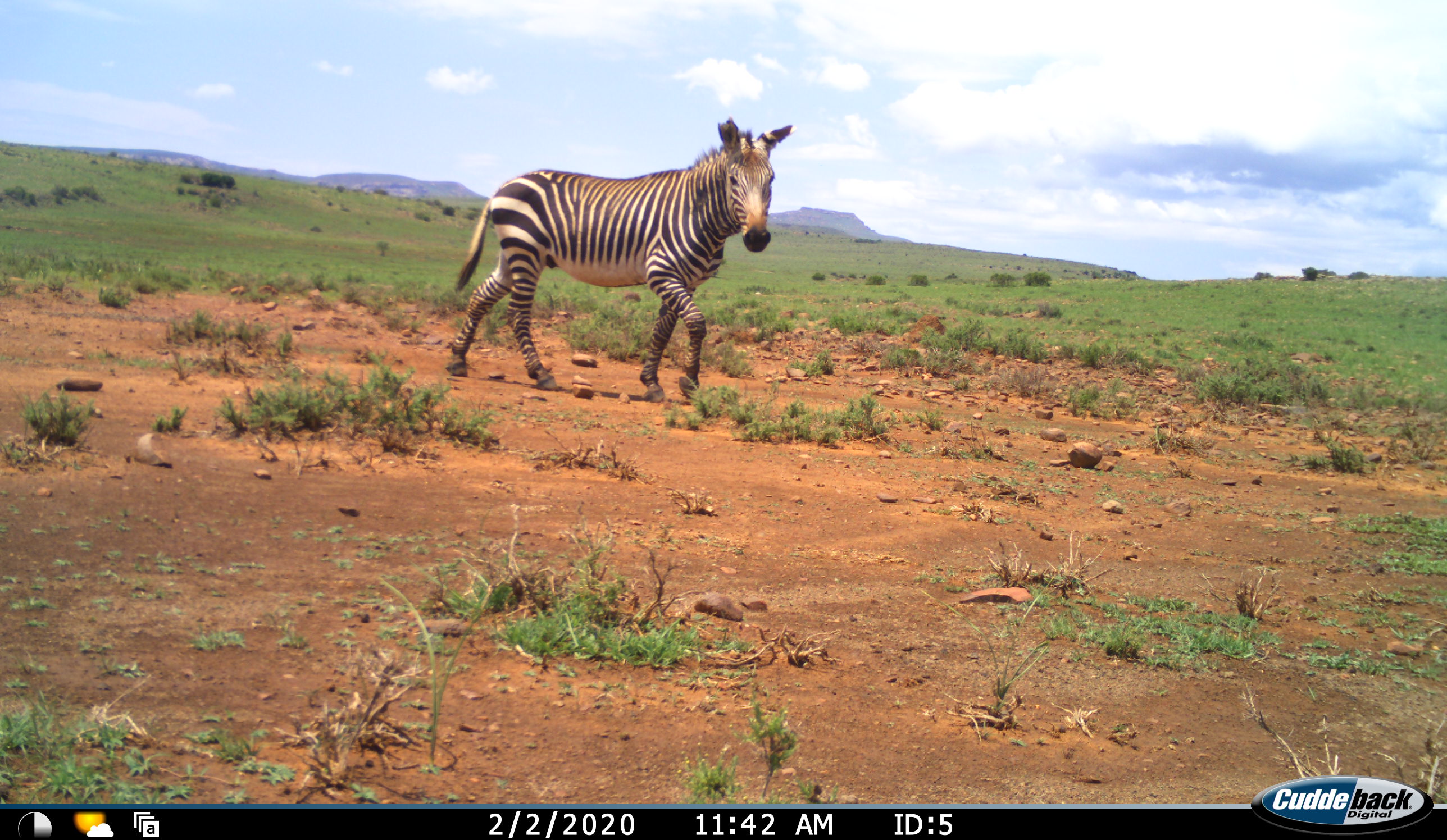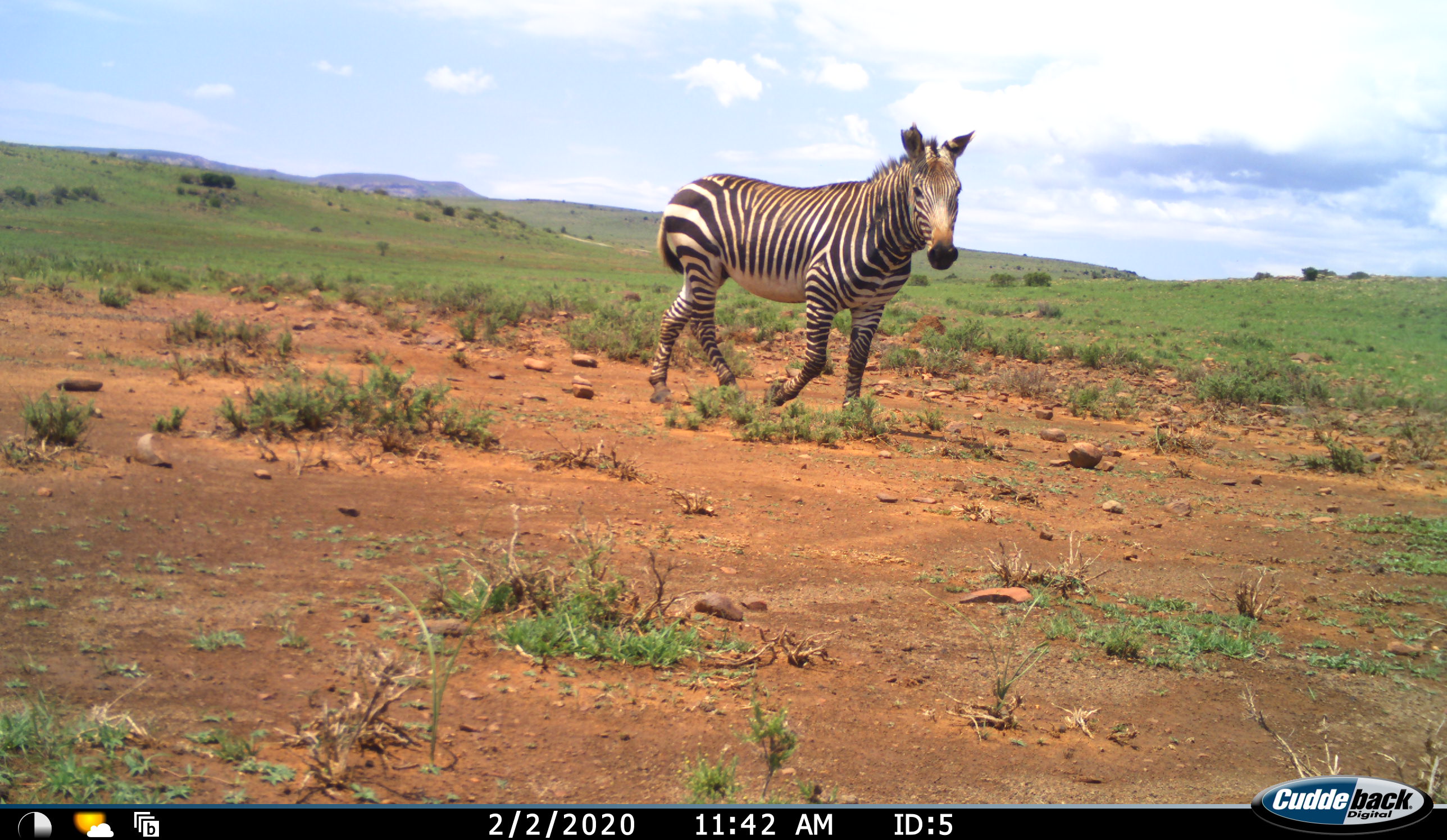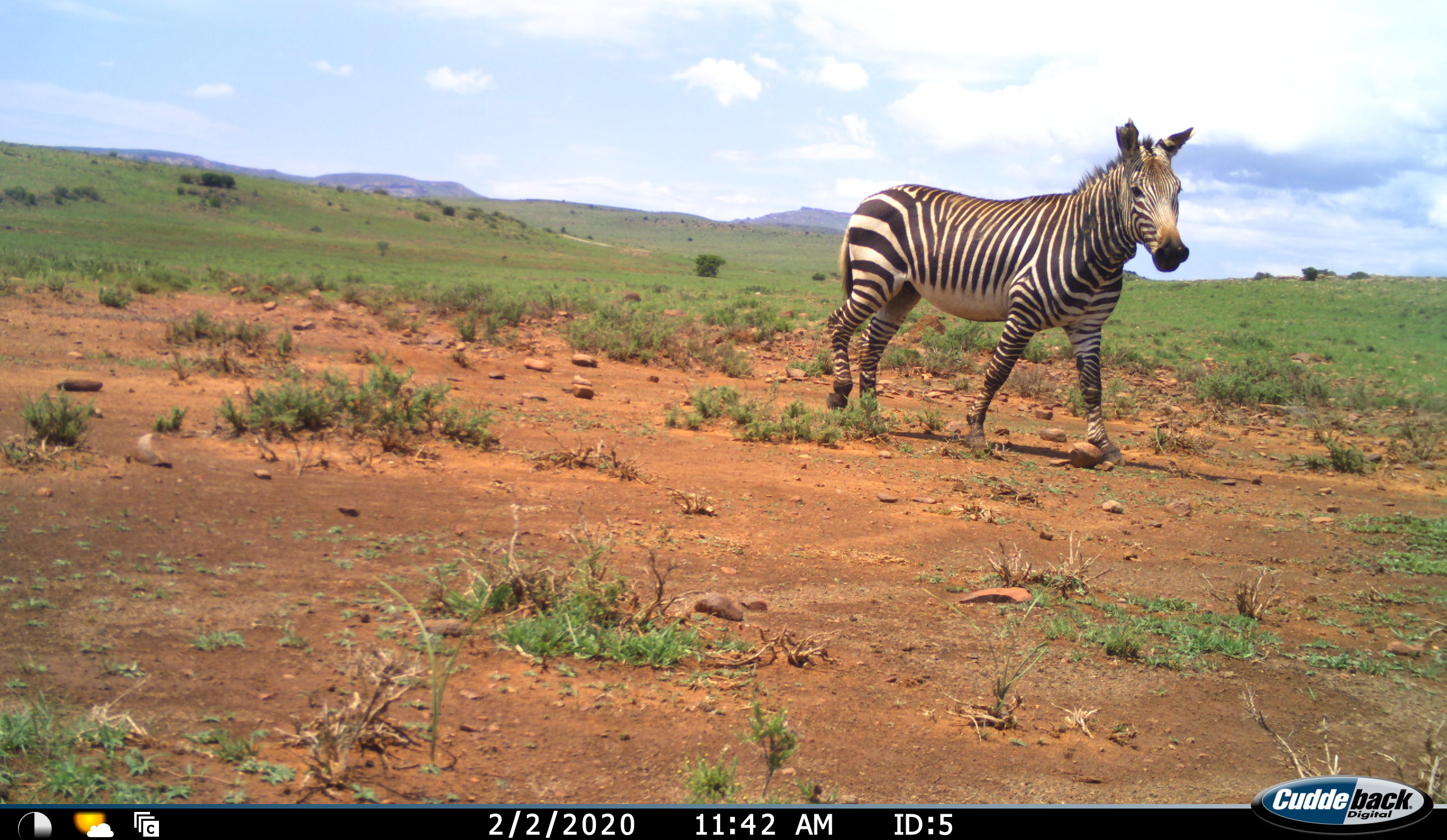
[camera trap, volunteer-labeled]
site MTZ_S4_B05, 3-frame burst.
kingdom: Animalia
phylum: Chordata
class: Mammalia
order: Perissodactyla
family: Equidae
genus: Equus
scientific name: Equus zebra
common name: mountain zebra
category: zebramountain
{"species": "zebramountain (mountain zebra) (Equus zebra)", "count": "1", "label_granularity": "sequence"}